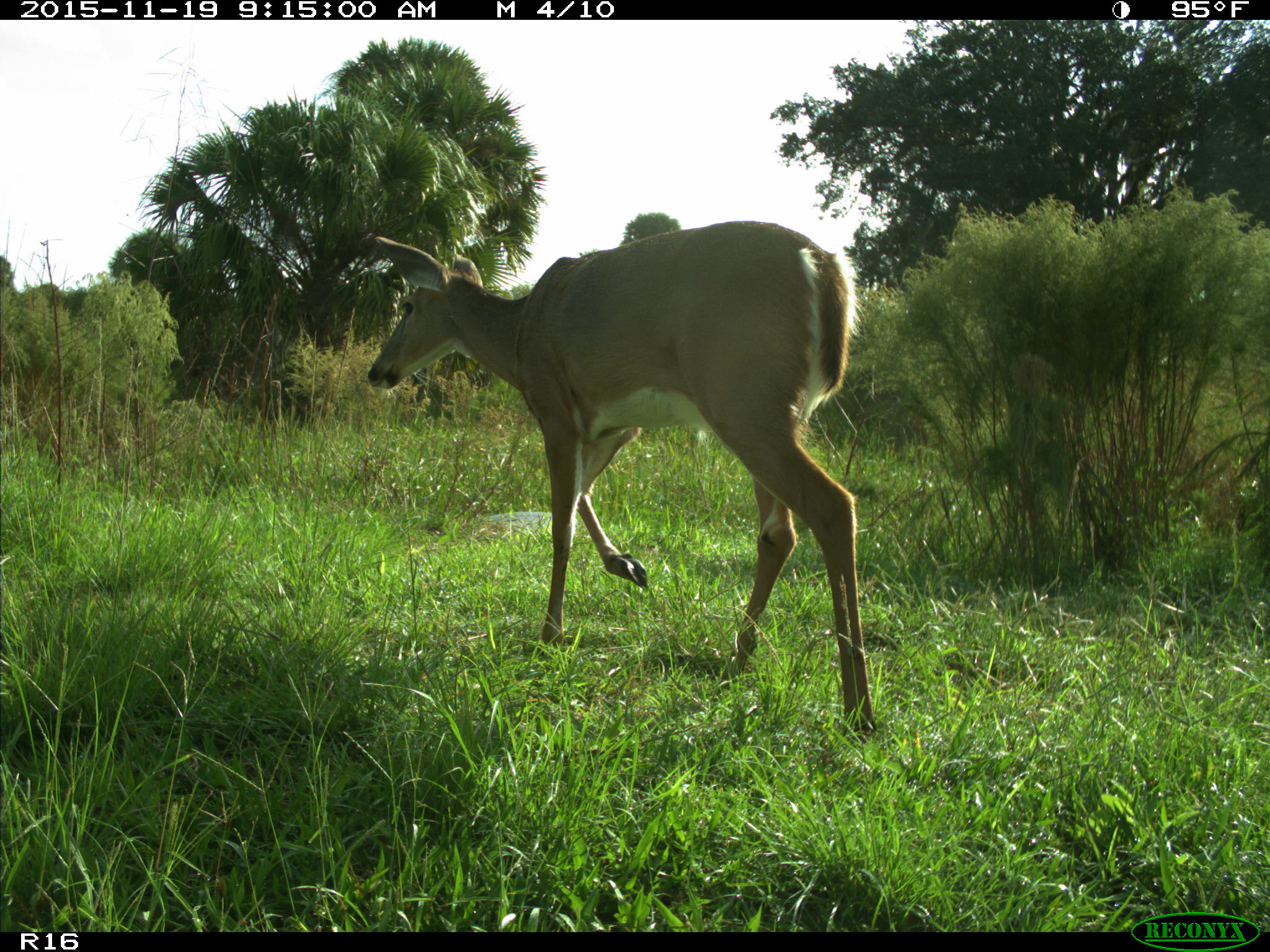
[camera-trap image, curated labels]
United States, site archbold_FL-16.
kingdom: Animalia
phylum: Chordata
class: Mammalia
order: Artiodactyla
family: Cervidae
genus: Odocoileus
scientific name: Odocoileus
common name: deer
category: unidentified deer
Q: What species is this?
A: Unidentified deer (deer) (Odocoileus).